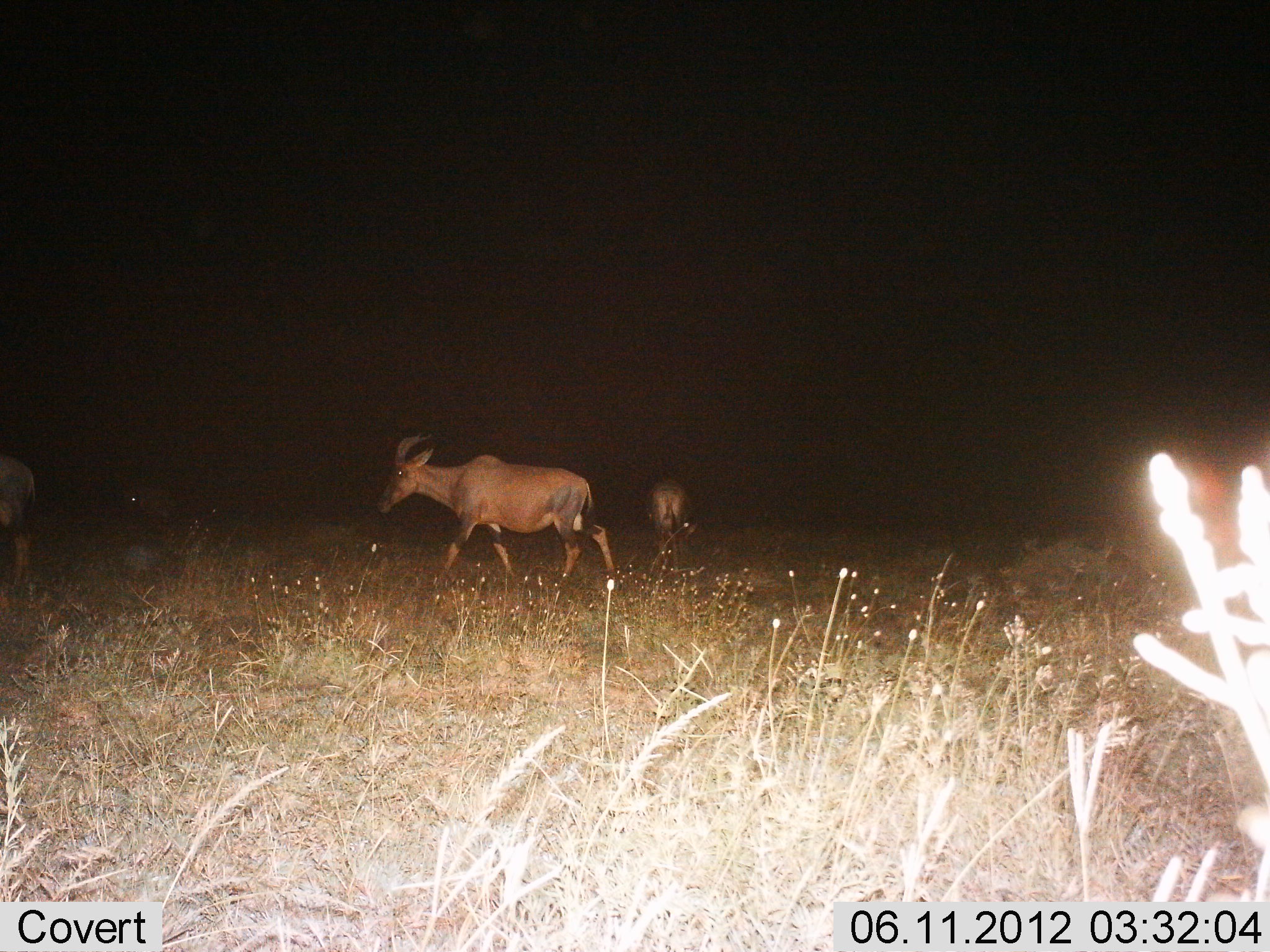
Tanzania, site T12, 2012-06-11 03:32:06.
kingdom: Animalia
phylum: Chordata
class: Mammalia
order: Artiodactyla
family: Bovidae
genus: Damaliscus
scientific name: Damaliscus lunatus jimela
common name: topi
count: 3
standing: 30%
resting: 0%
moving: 100%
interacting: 0%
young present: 0%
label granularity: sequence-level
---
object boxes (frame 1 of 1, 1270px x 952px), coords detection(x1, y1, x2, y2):
animal: detection(375, 432, 616, 588); detection(0, 454, 36, 598); detection(647, 479, 698, 570)